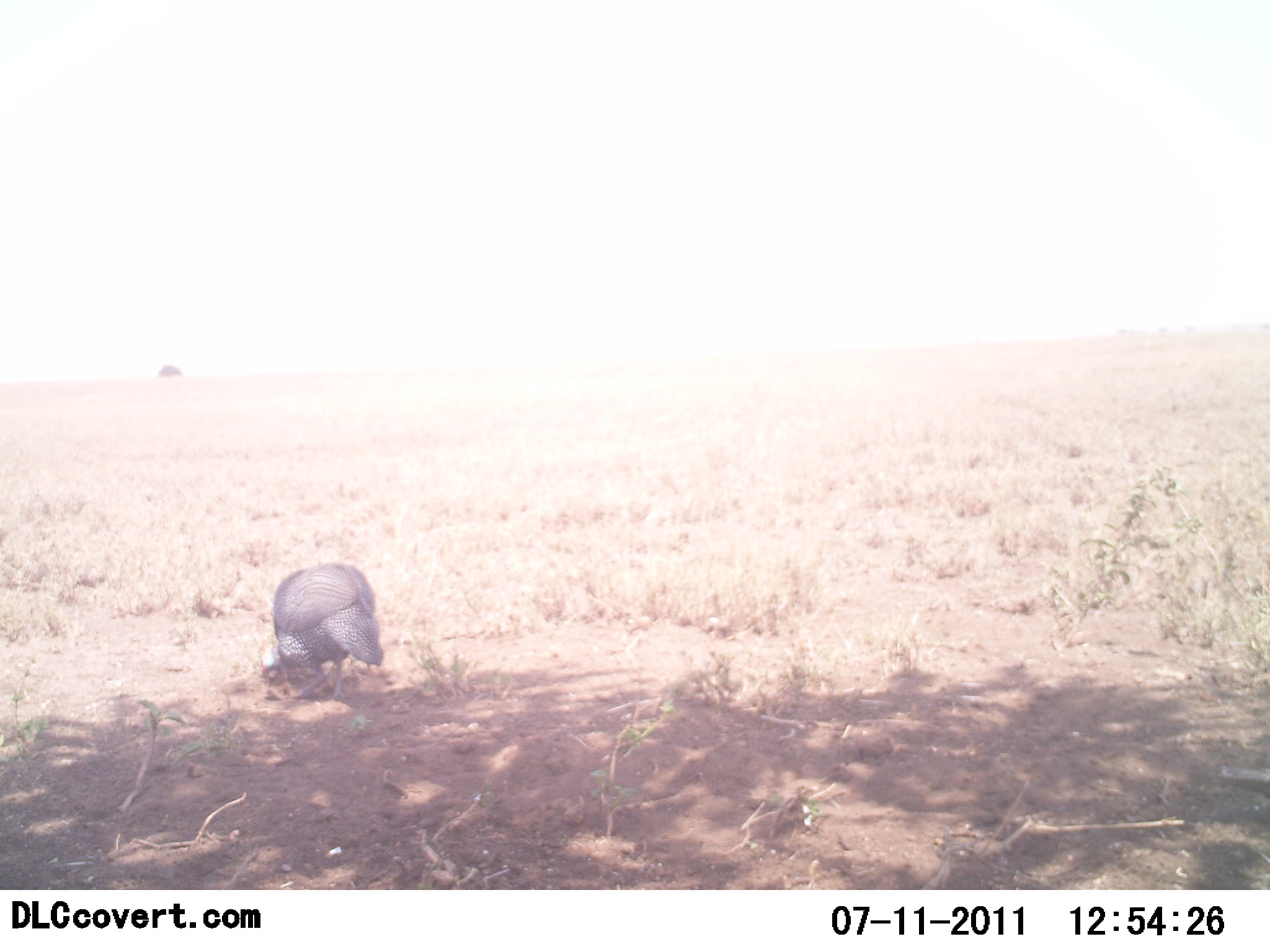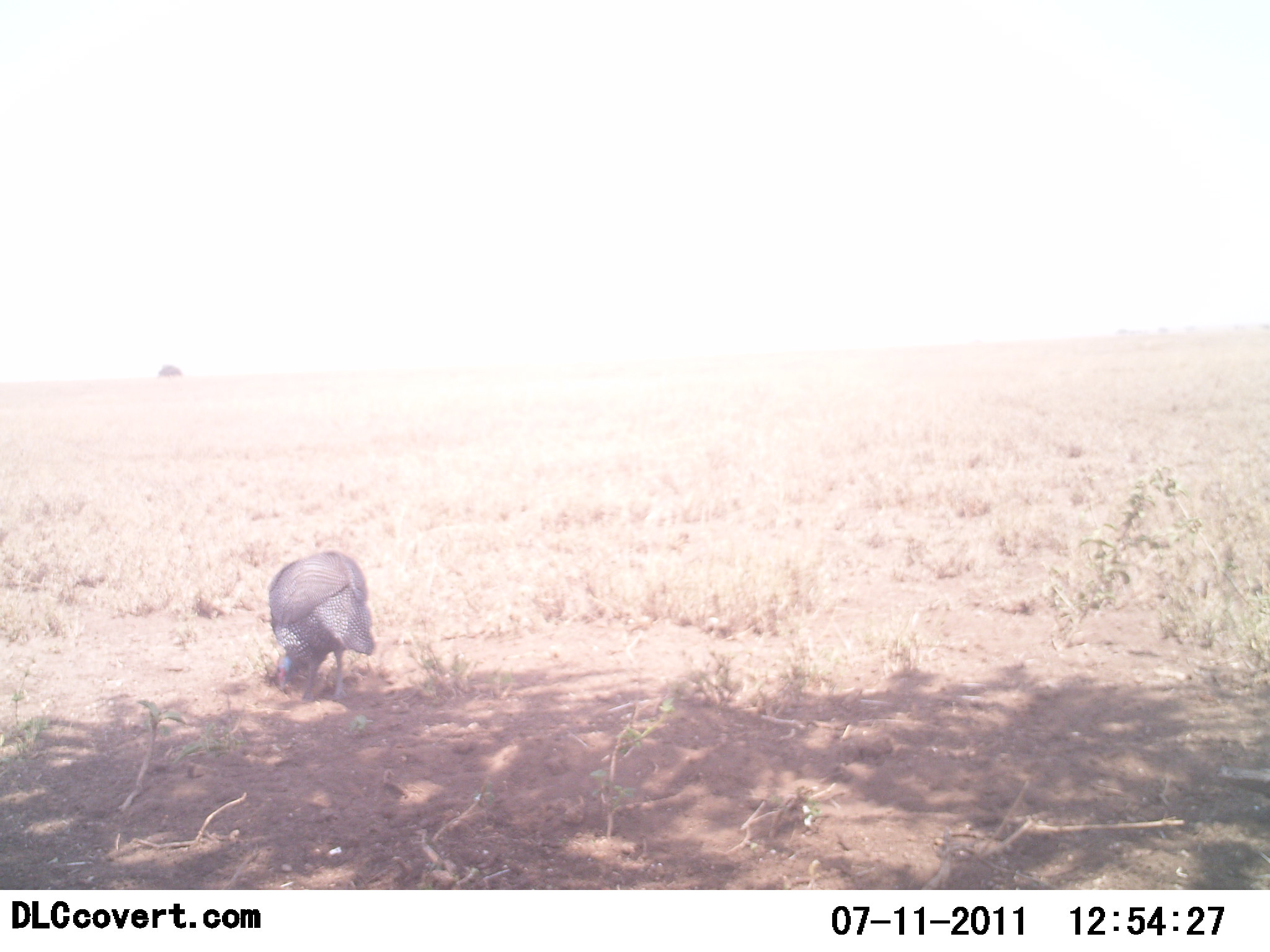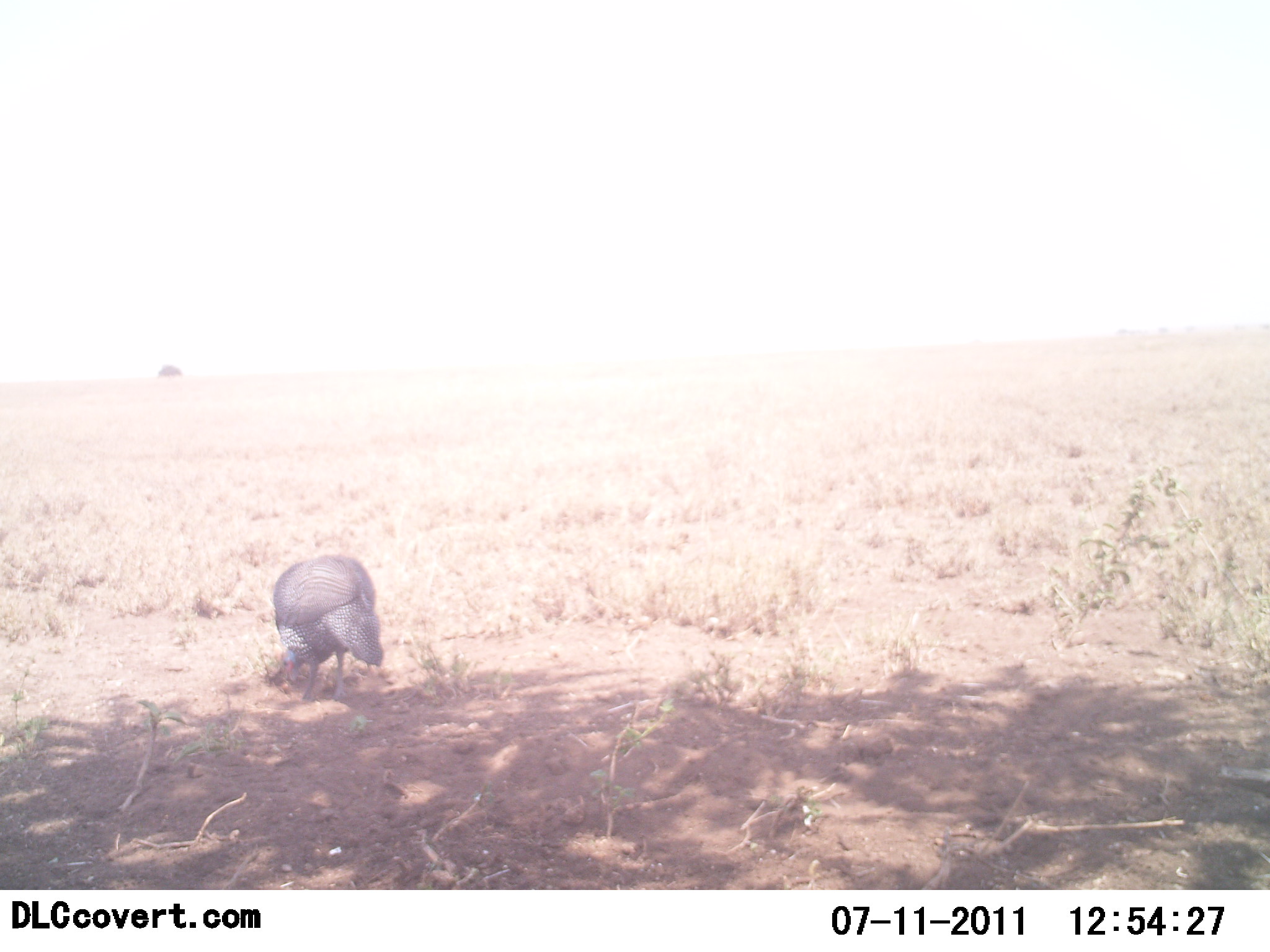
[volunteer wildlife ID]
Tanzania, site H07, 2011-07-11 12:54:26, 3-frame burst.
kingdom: Animalia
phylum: Chordata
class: Aves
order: Galliformes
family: Numididae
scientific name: Numididae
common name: guinea fowl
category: guineafowl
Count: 1.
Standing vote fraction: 10%.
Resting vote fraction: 10%.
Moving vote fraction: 0%.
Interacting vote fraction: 0%.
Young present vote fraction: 0%.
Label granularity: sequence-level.